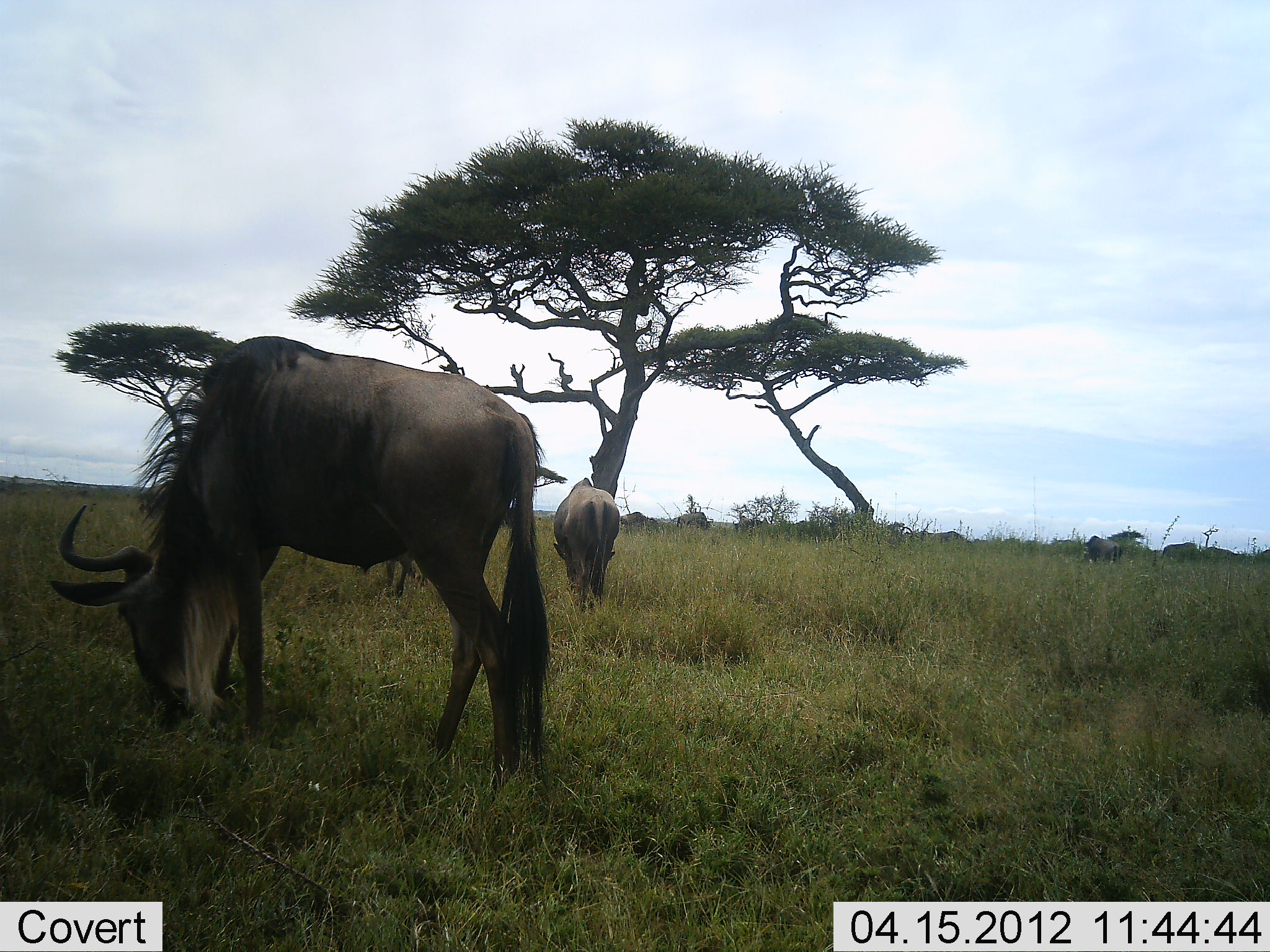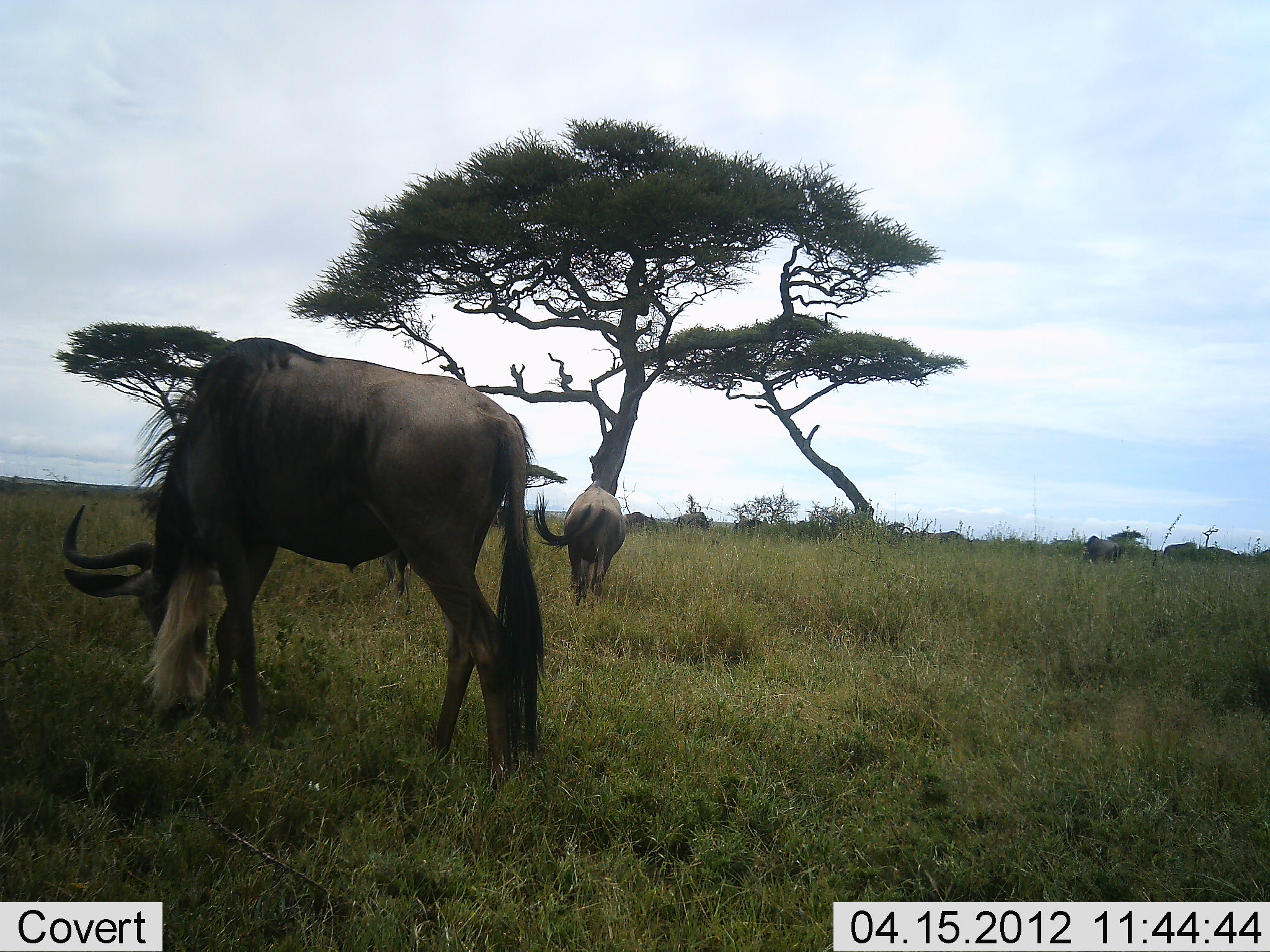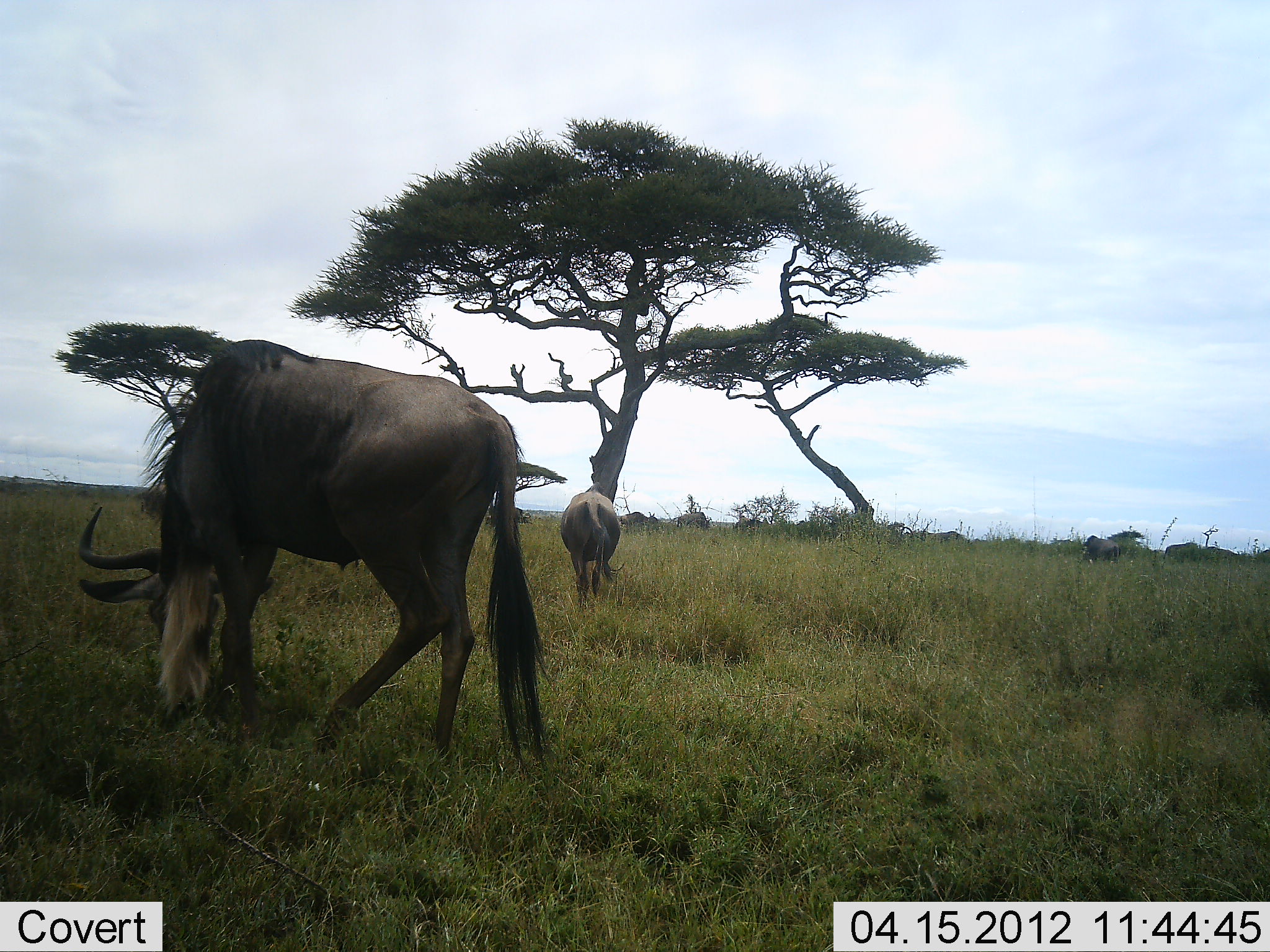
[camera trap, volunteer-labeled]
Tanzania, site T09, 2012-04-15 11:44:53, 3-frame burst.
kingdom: Animalia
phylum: Chordata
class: Mammalia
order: Artiodactyla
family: Bovidae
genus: Connochaetes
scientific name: Connochaetes taurinus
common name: blue wildebeest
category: wildebeest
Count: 2.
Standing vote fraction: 19%.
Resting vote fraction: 5%.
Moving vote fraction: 5%.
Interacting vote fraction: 5%.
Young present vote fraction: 0%.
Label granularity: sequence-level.